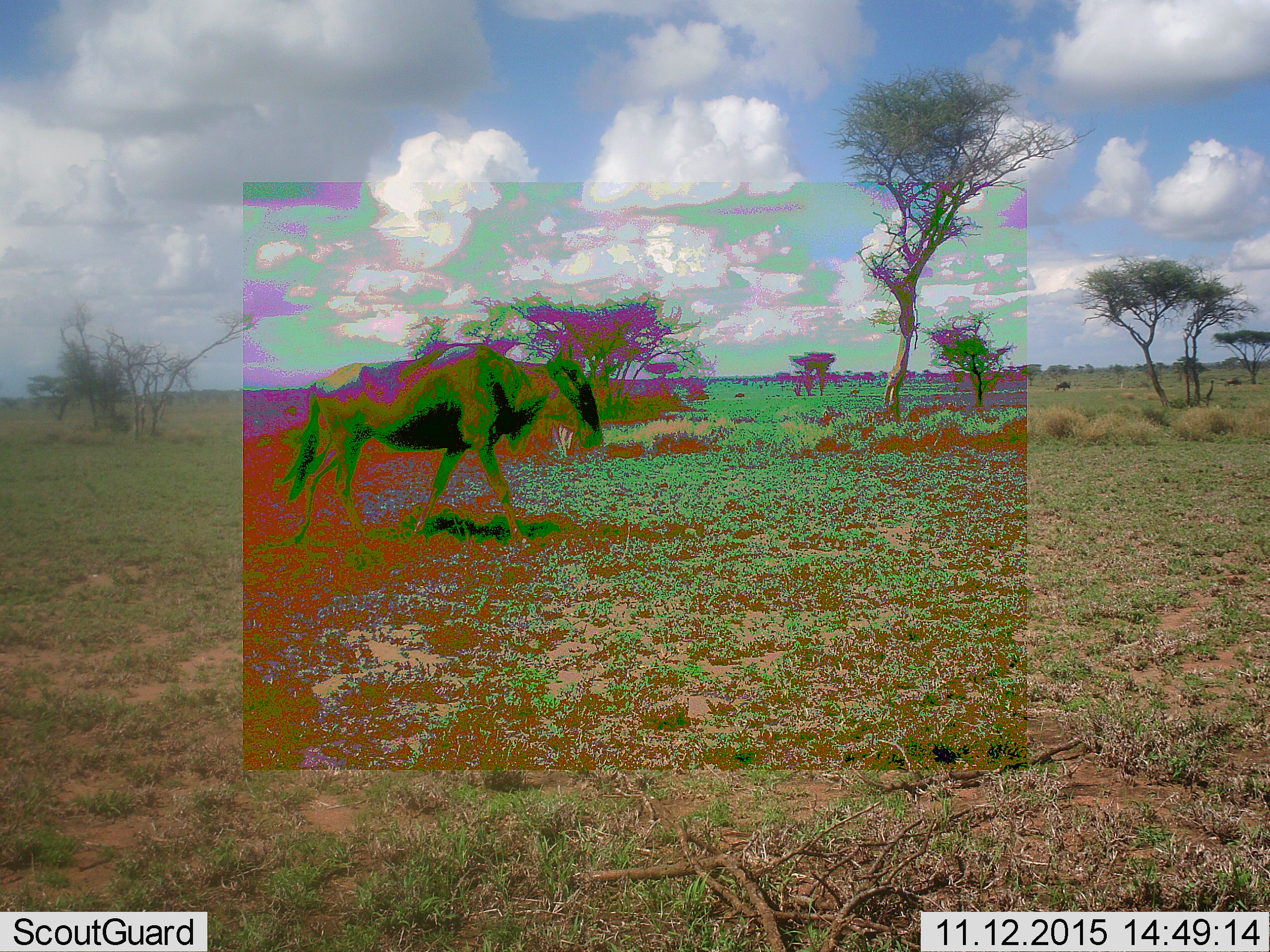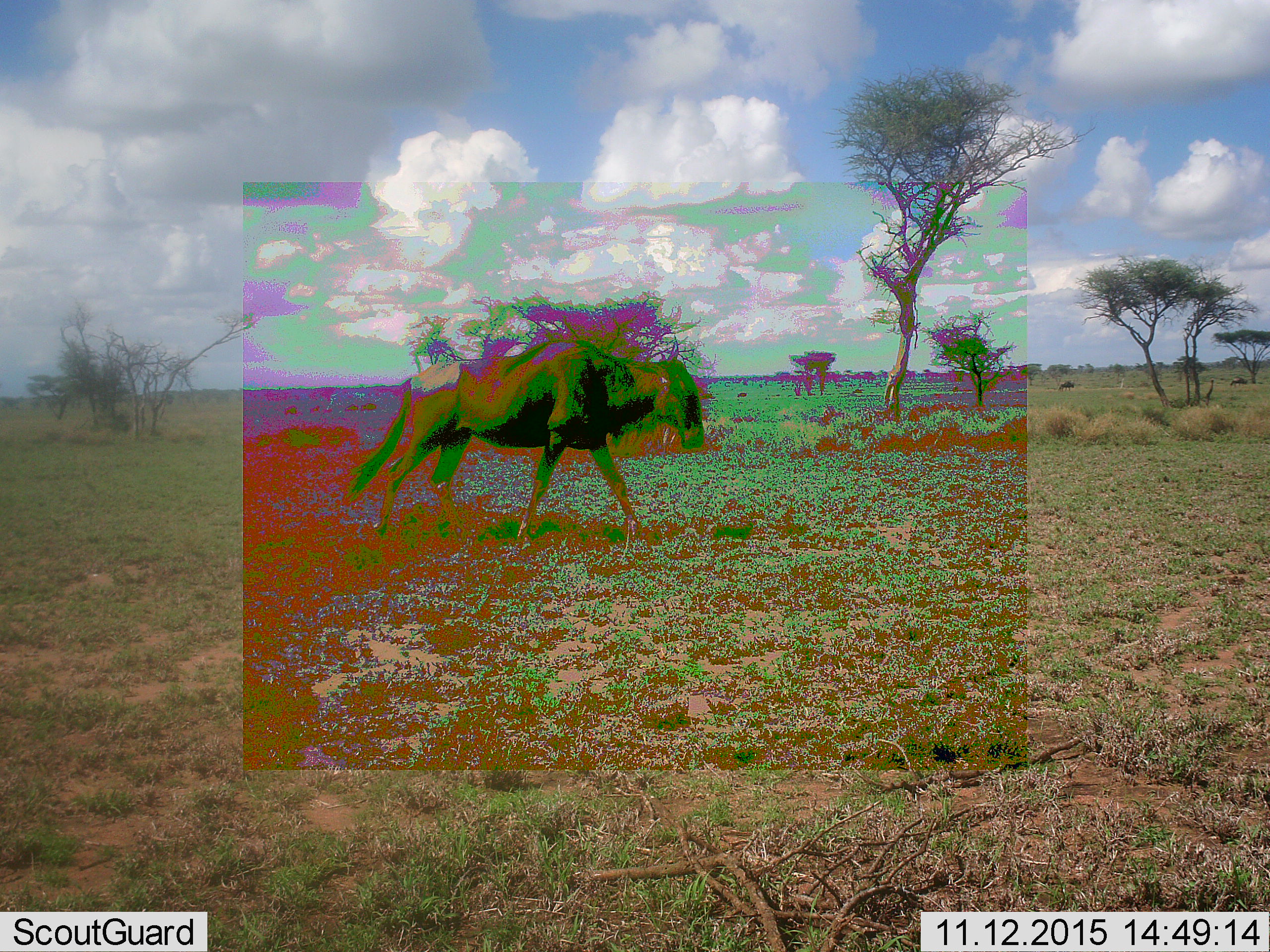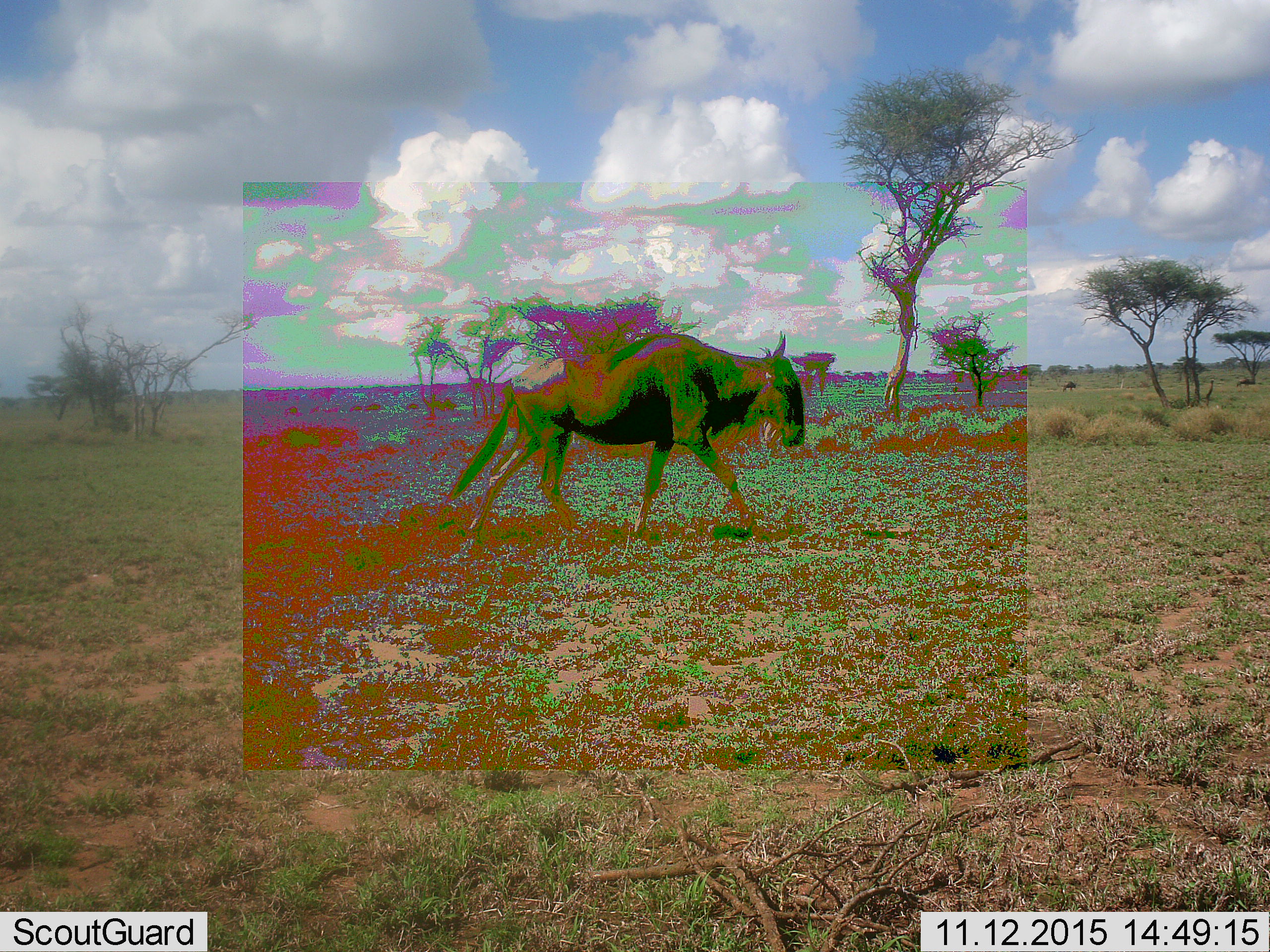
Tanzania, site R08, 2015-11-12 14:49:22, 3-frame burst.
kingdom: Animalia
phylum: Chordata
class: Mammalia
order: Artiodactyla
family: Bovidae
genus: Connochaetes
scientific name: Connochaetes taurinus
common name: blue wildebeest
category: wildebeest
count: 1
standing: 17%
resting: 0%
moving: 83%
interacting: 0%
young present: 0%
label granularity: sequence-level